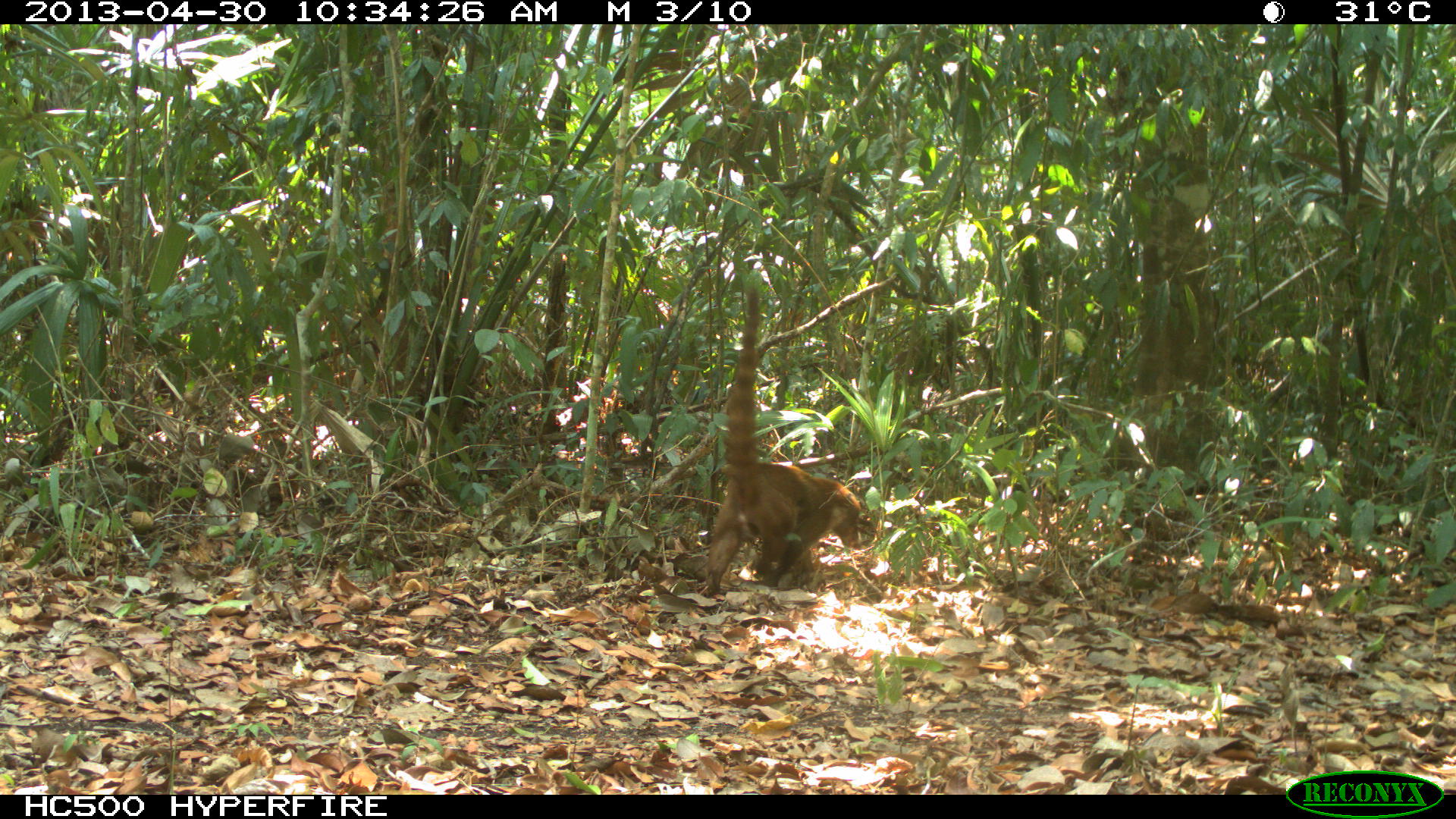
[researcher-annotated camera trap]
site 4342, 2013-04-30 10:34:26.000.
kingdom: Animalia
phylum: Chordata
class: Mammalia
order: Carnivora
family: Procyonidae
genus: Nasua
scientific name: Nasua narica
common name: white-nosed coati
Nasua narica (white-nosed coati), count 1, sex male.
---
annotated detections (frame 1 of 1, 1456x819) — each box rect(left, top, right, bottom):
nasua narica: rect(703, 285, 861, 597)